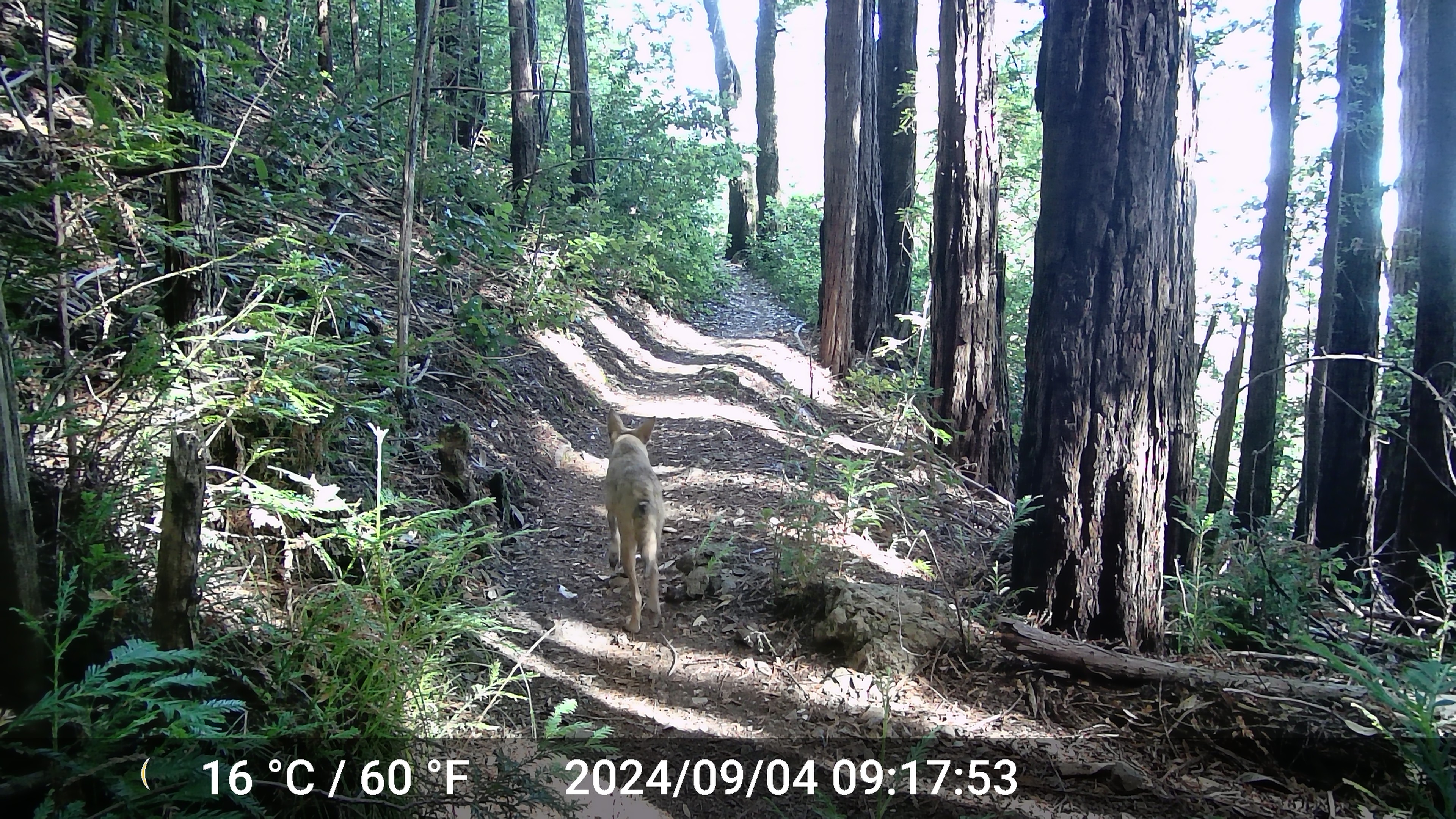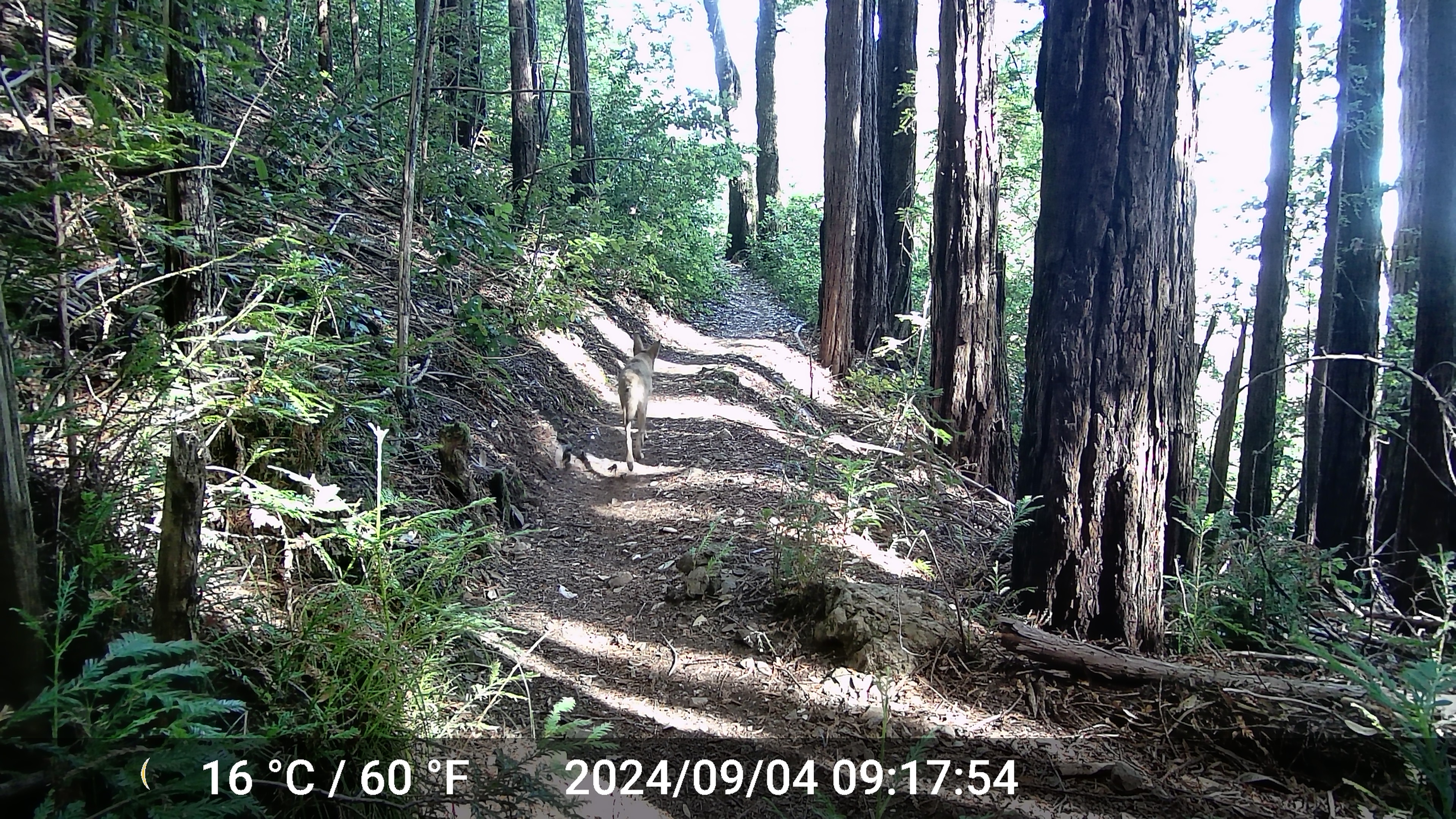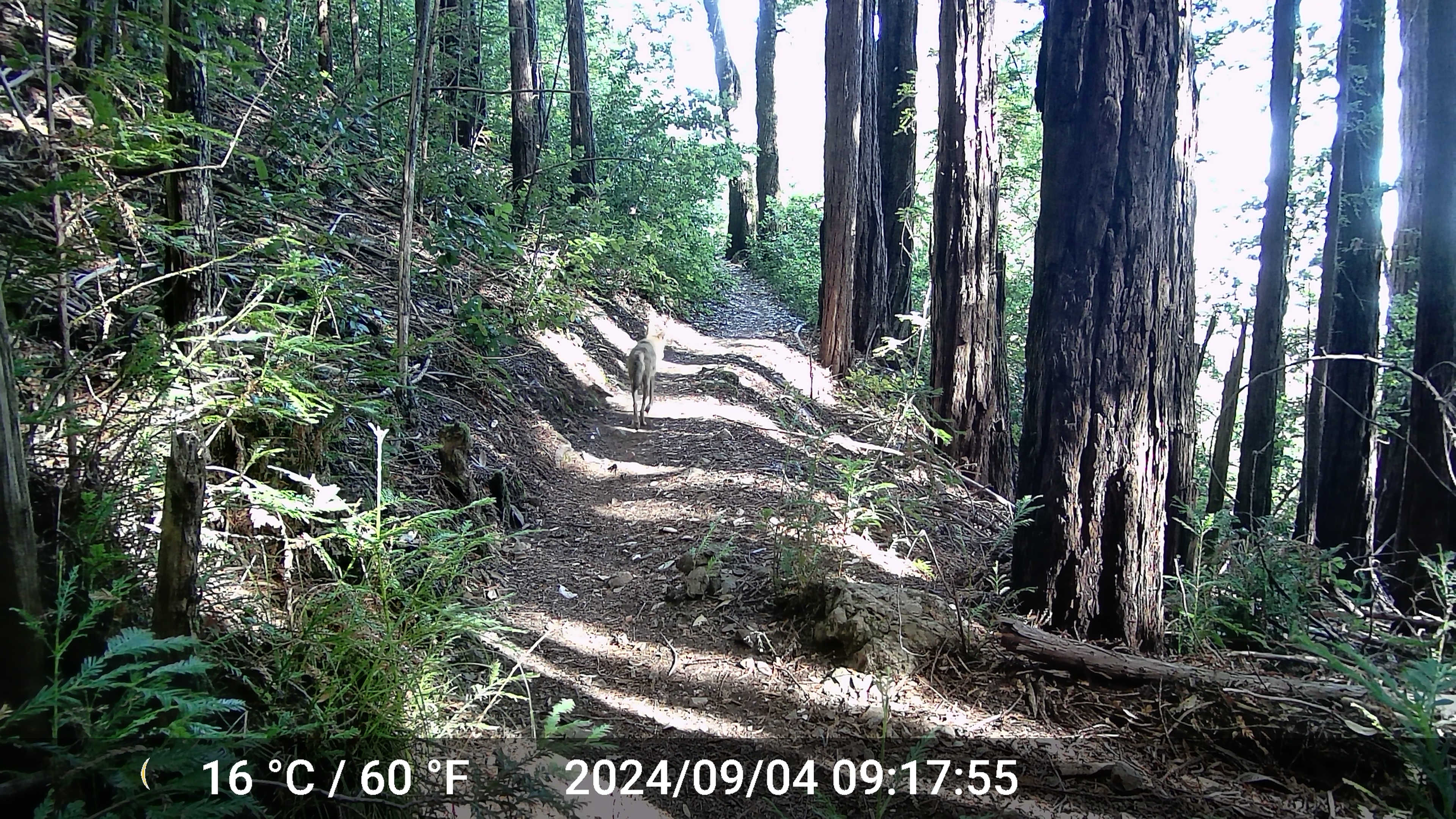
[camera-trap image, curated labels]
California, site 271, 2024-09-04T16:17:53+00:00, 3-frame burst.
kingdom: Animalia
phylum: Chordata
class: Mammalia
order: Carnivora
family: Canidae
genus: Canis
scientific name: Canis latrans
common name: coyote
Coyote (Canis latrans).